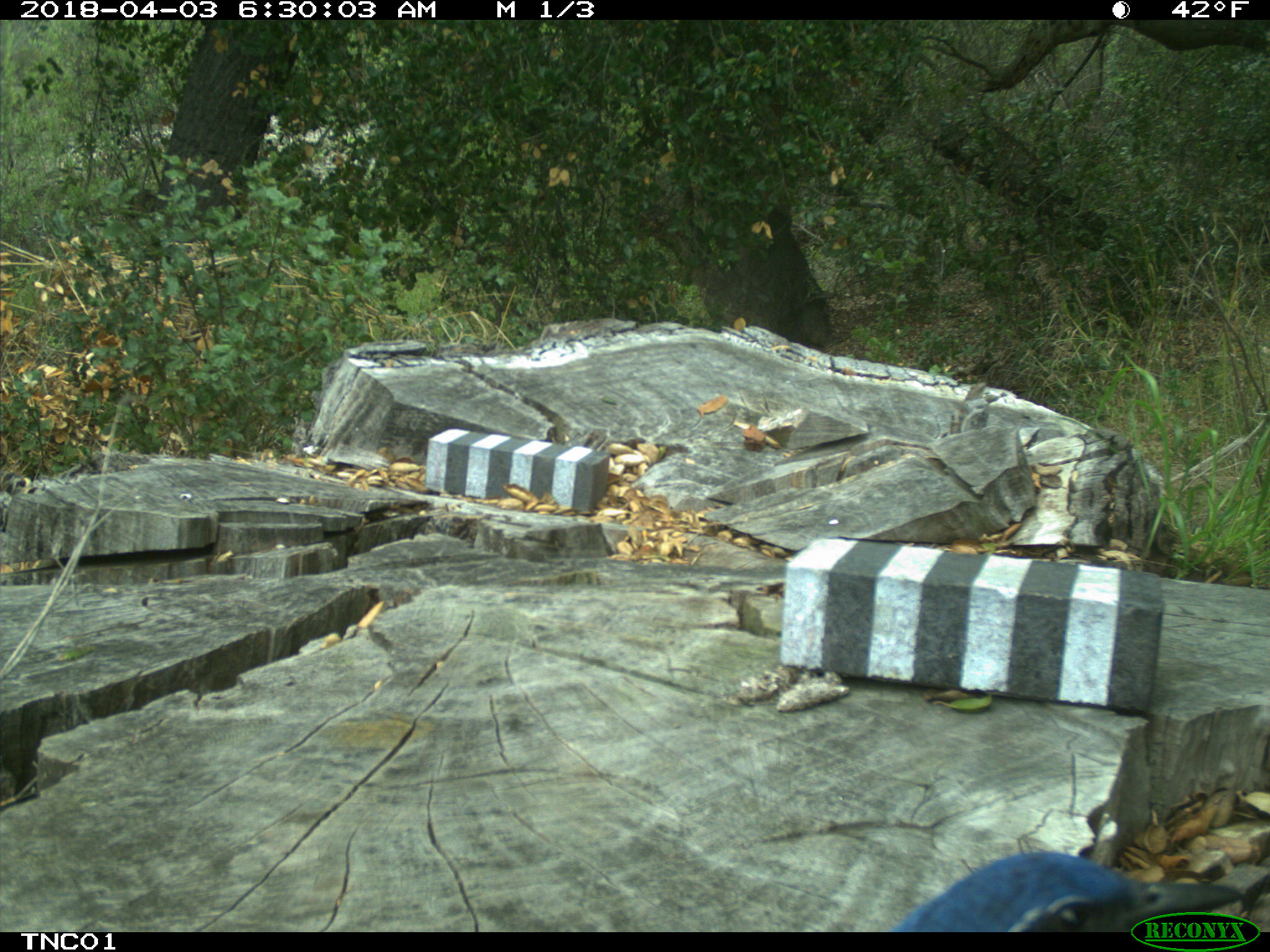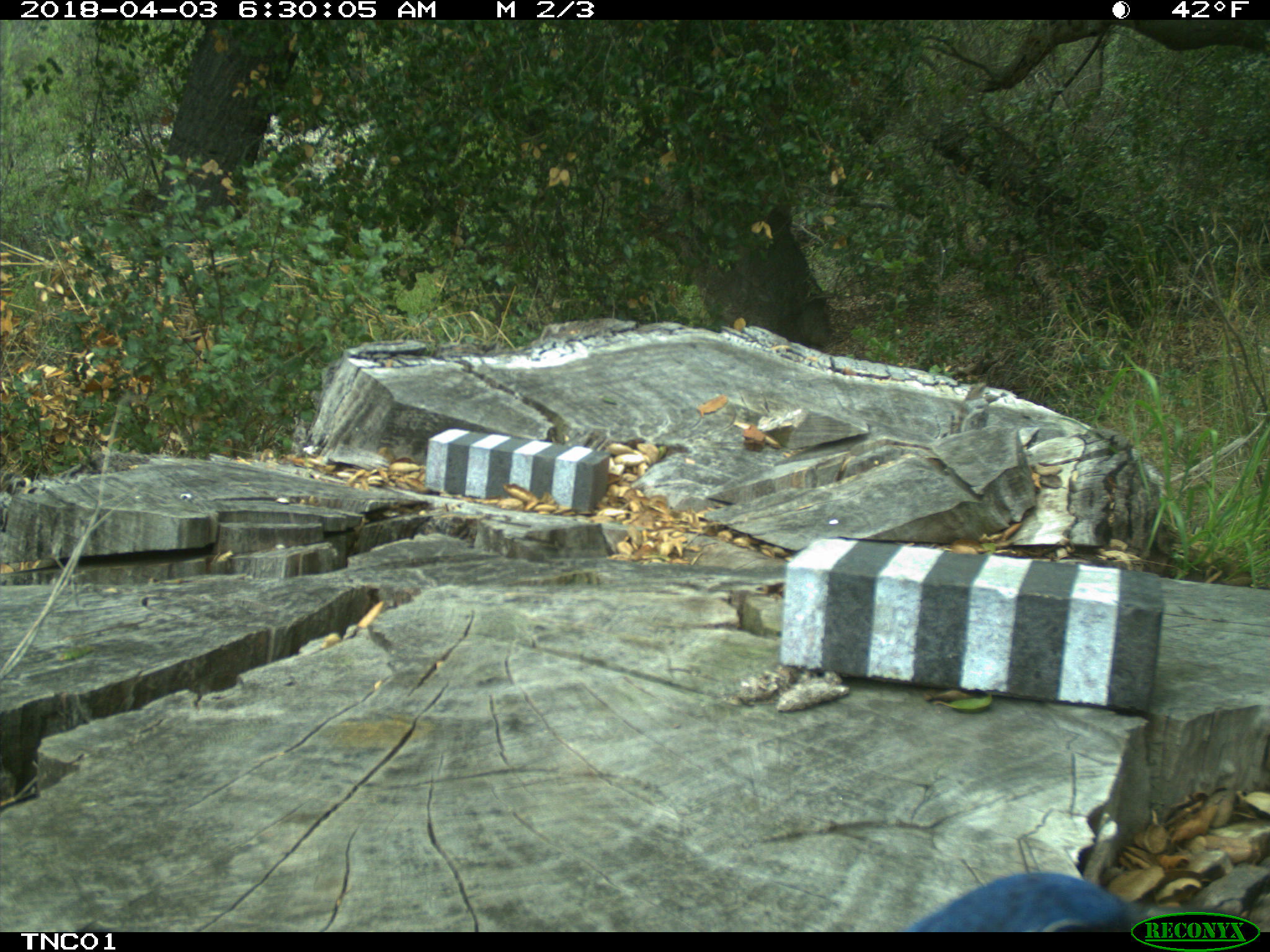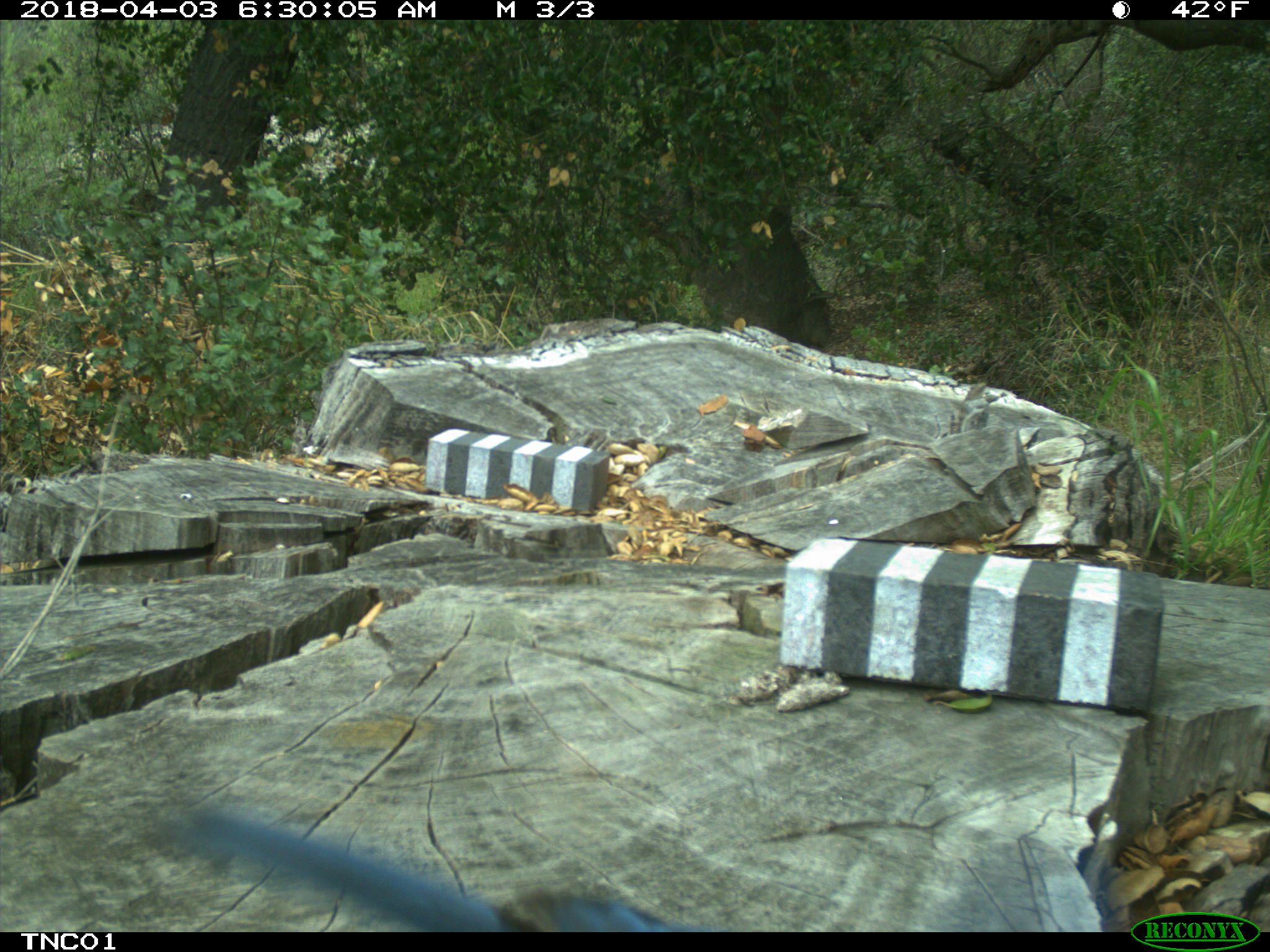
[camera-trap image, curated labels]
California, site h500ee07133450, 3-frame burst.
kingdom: Animalia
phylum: Chordata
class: Aves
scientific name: Aves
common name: bird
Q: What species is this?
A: Bird (Aves).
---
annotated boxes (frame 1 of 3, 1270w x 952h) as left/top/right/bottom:
bird: 885/850/1248/932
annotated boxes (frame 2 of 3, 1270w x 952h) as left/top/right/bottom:
bird: 903/872/1215/932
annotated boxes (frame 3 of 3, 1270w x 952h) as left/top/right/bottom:
bird: 149/810/716/930